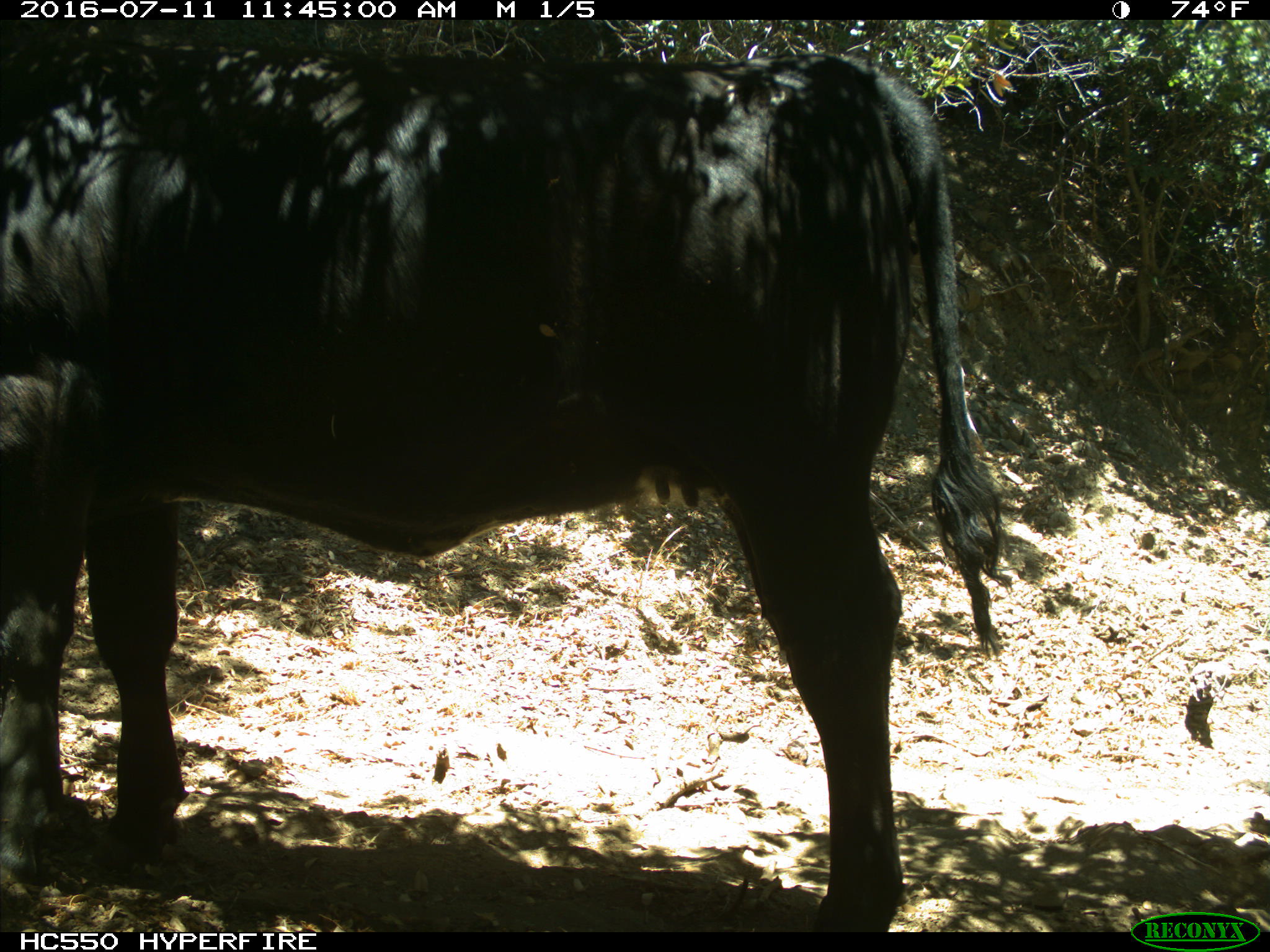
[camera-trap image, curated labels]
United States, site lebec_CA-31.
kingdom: Animalia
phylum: Chordata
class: Mammalia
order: Artiodactyla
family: Bovidae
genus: Bos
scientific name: Bos taurus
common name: domestic cow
Bos taurus (domestic cow).